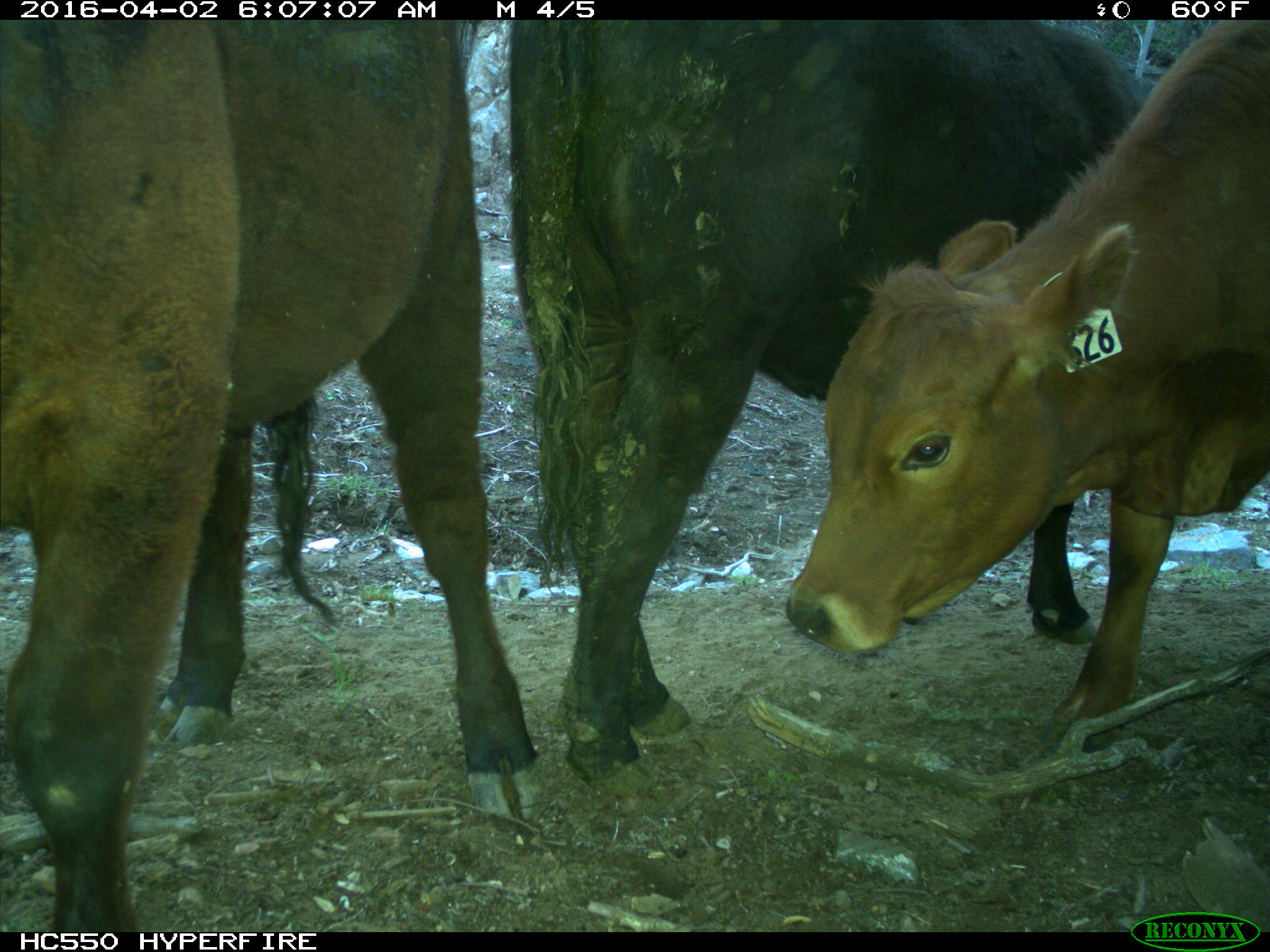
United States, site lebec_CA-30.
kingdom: Animalia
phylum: Chordata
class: Mammalia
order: Artiodactyla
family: Bovidae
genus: Bos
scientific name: Bos taurus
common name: domestic cow